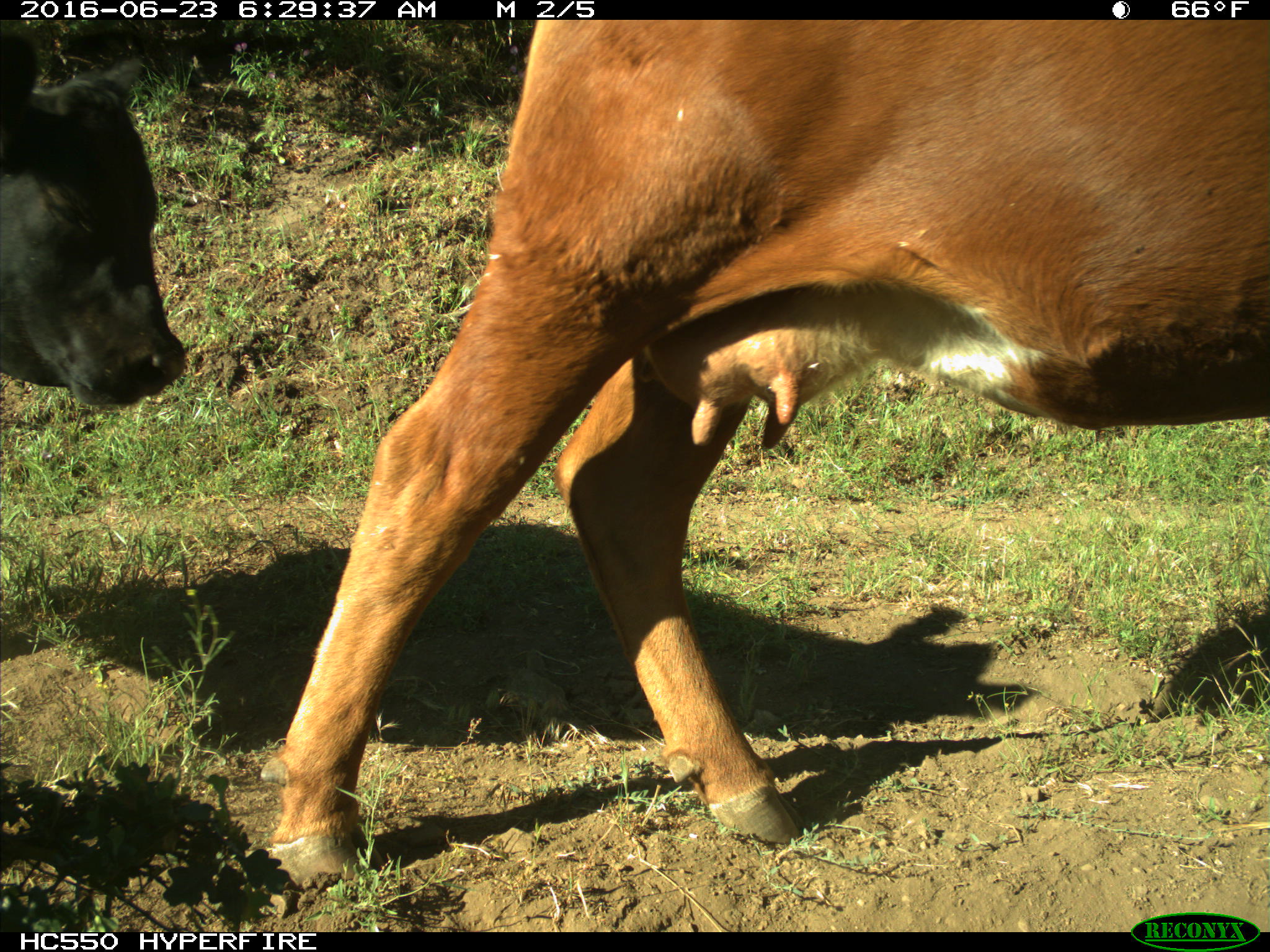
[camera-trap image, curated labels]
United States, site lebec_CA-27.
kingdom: Animalia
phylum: Chordata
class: Mammalia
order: Artiodactyla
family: Bovidae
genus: Bos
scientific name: Bos taurus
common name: domestic cow